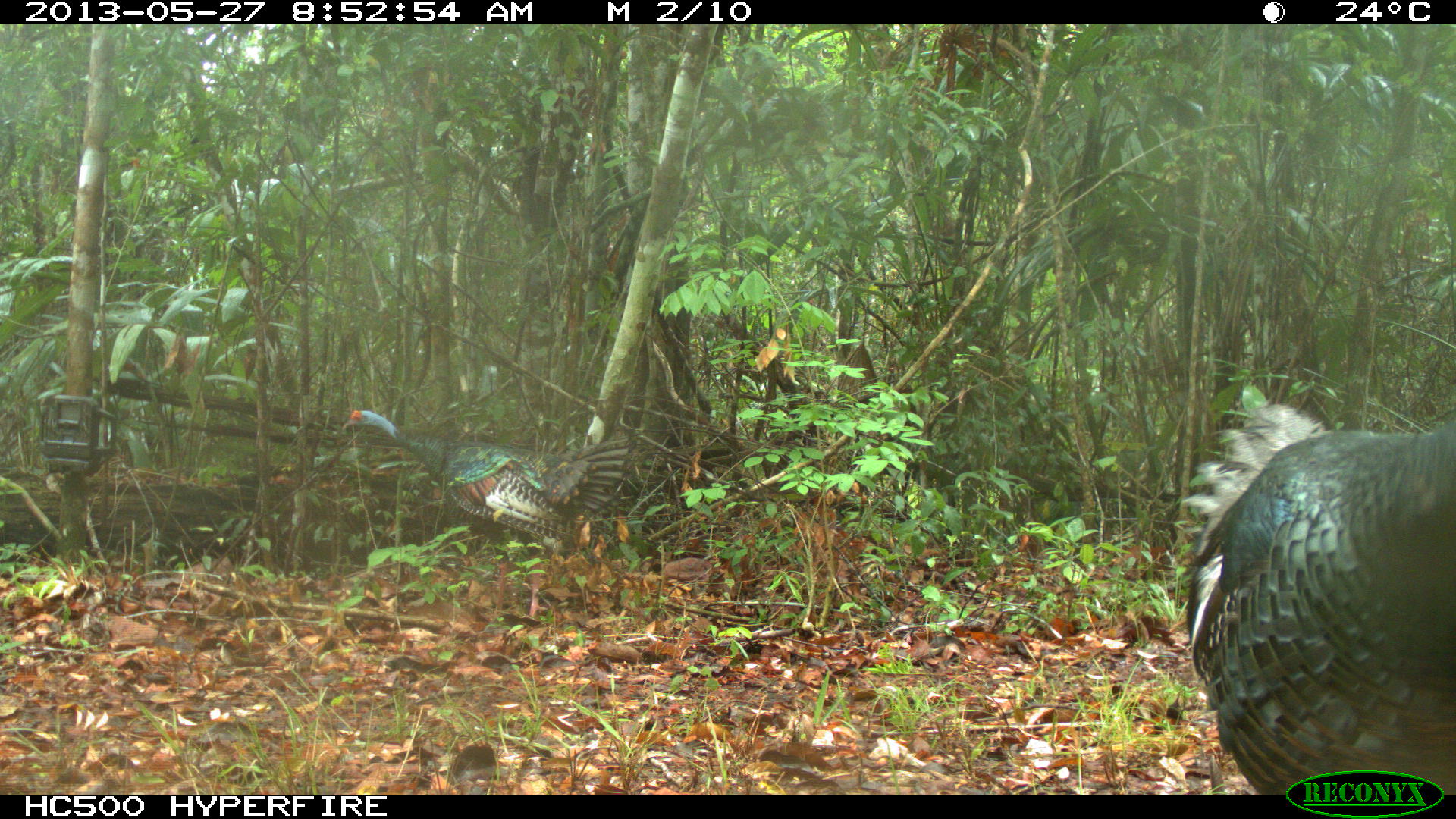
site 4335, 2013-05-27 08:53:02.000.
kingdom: Animalia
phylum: Chordata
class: Aves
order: Galliformes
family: Phasianidae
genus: Meleagris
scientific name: Meleagris ocellata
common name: ocellated turkey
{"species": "Meleagris ocellata (ocellated turkey)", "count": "2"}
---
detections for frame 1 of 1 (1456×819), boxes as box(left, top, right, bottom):
meleagris ocellata: box(1179, 385, 1456, 795); box(341, 410, 632, 619)